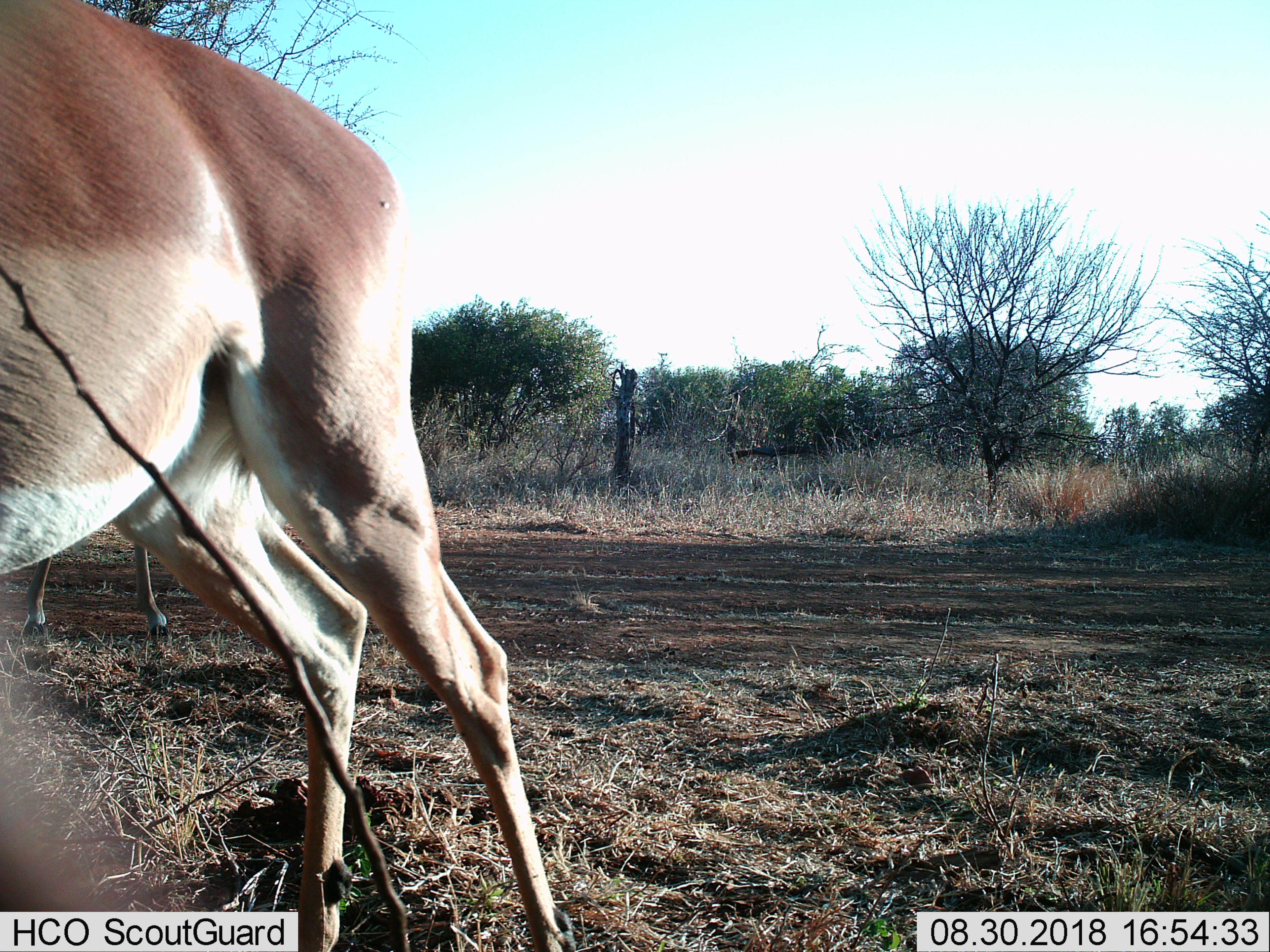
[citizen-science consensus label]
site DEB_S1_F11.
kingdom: Animalia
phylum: Chordata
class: Mammalia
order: Artiodactyla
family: Bovidae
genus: Aepyceros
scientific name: Aepyceros melampus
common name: impala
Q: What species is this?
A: Impala (Aepyceros melampus).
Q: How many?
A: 2.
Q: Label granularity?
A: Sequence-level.